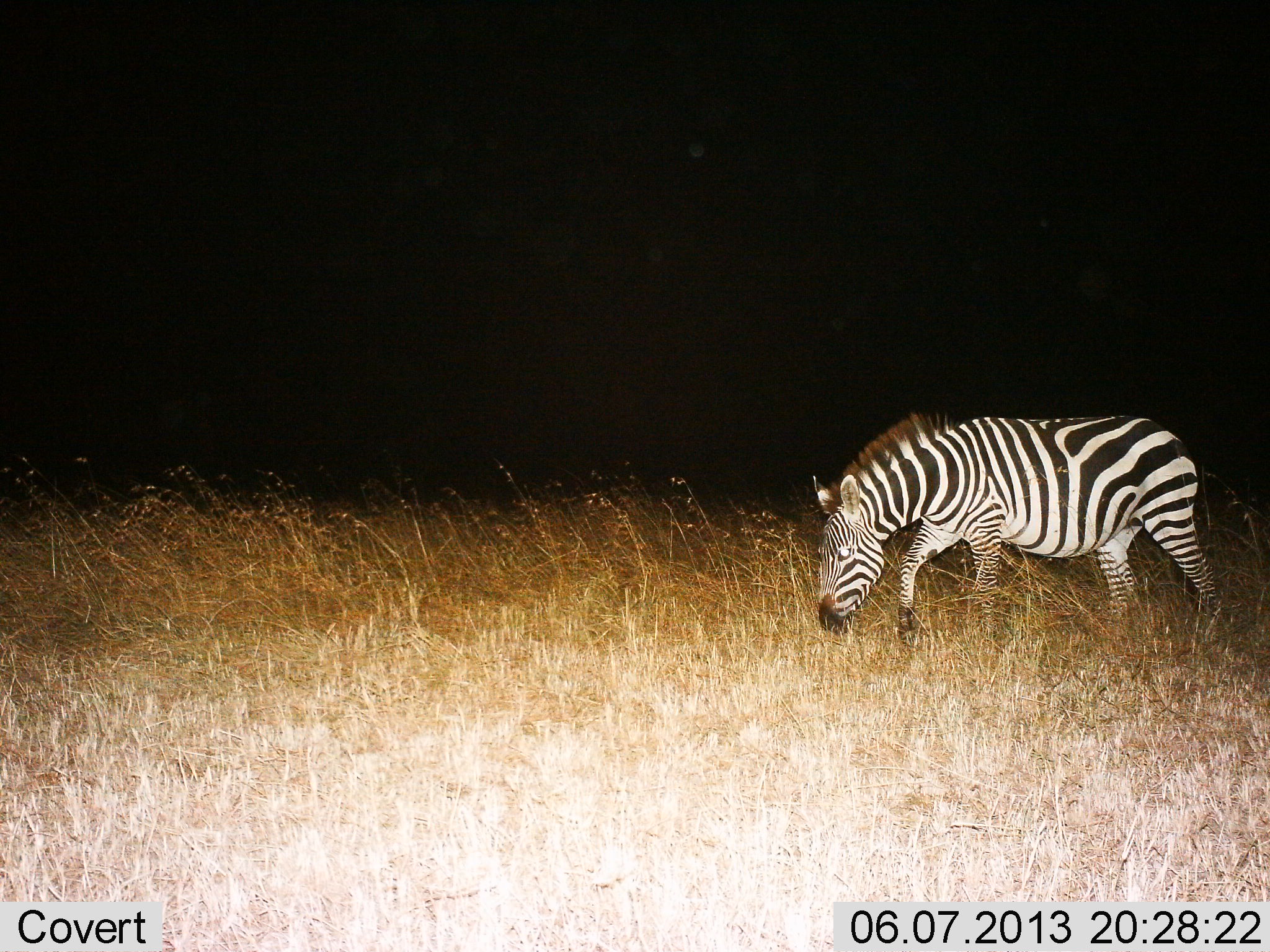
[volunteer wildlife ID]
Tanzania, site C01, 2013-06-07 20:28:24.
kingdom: Animalia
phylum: Chordata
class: Mammalia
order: Perissodactyla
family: Equidae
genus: Equus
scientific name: Equus quagga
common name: plains zebra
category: zebra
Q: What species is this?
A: Zebra (plains zebra) (Equus quagga).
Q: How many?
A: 1.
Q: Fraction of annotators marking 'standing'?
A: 10%.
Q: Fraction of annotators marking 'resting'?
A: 0%.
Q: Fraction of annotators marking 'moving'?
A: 60%.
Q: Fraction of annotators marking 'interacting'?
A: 0%.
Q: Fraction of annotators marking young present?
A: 0%.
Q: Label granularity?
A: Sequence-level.